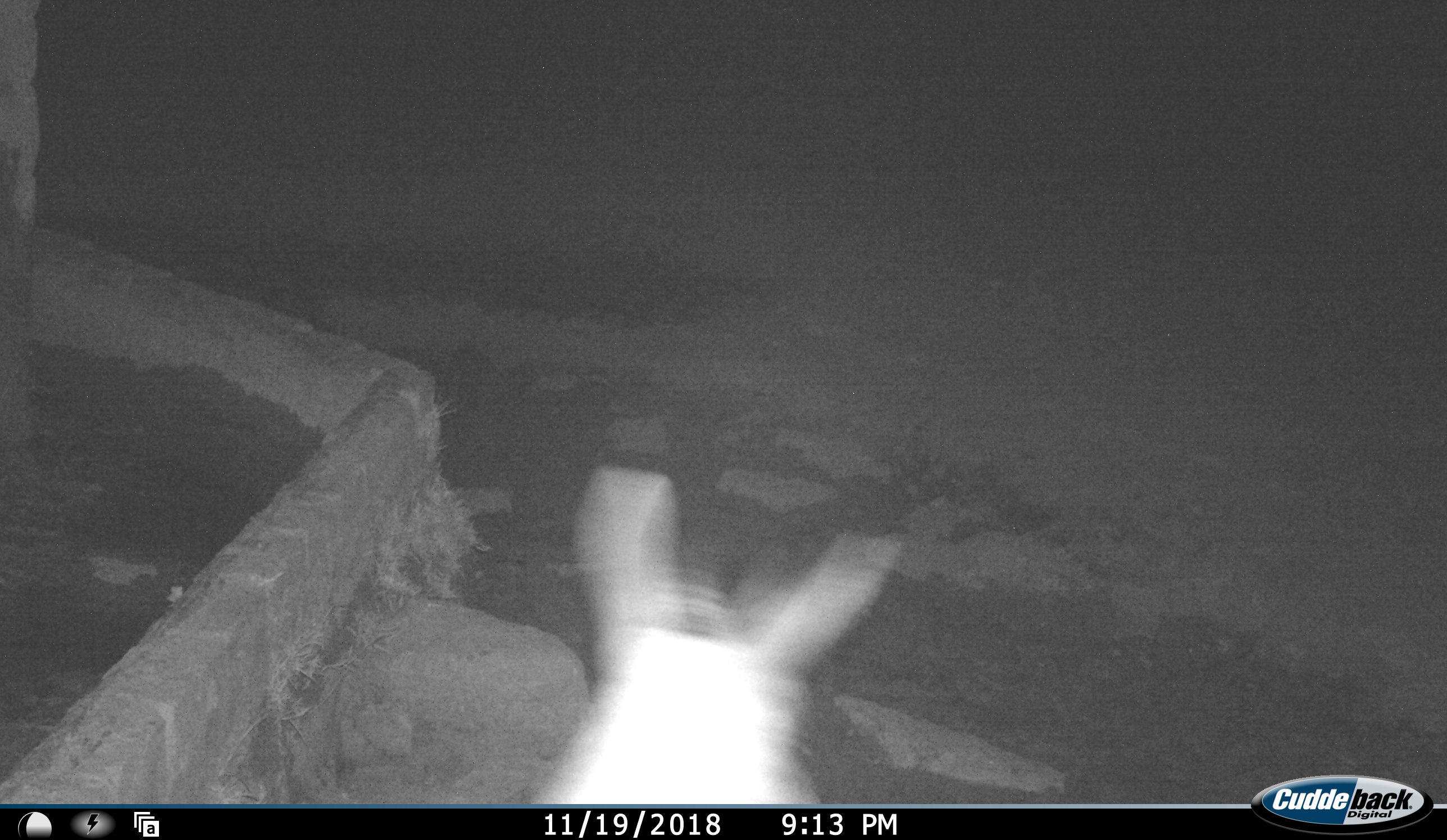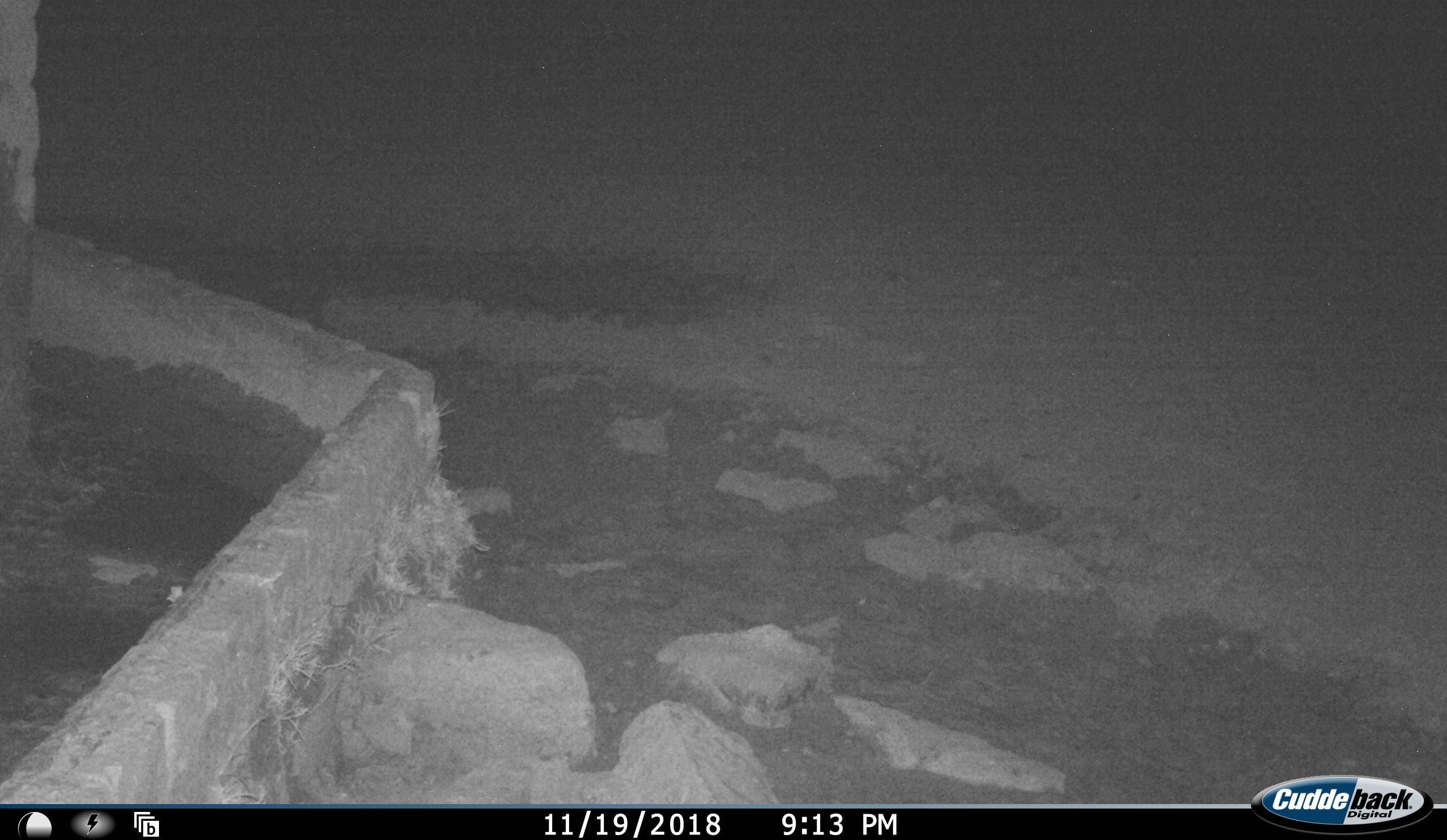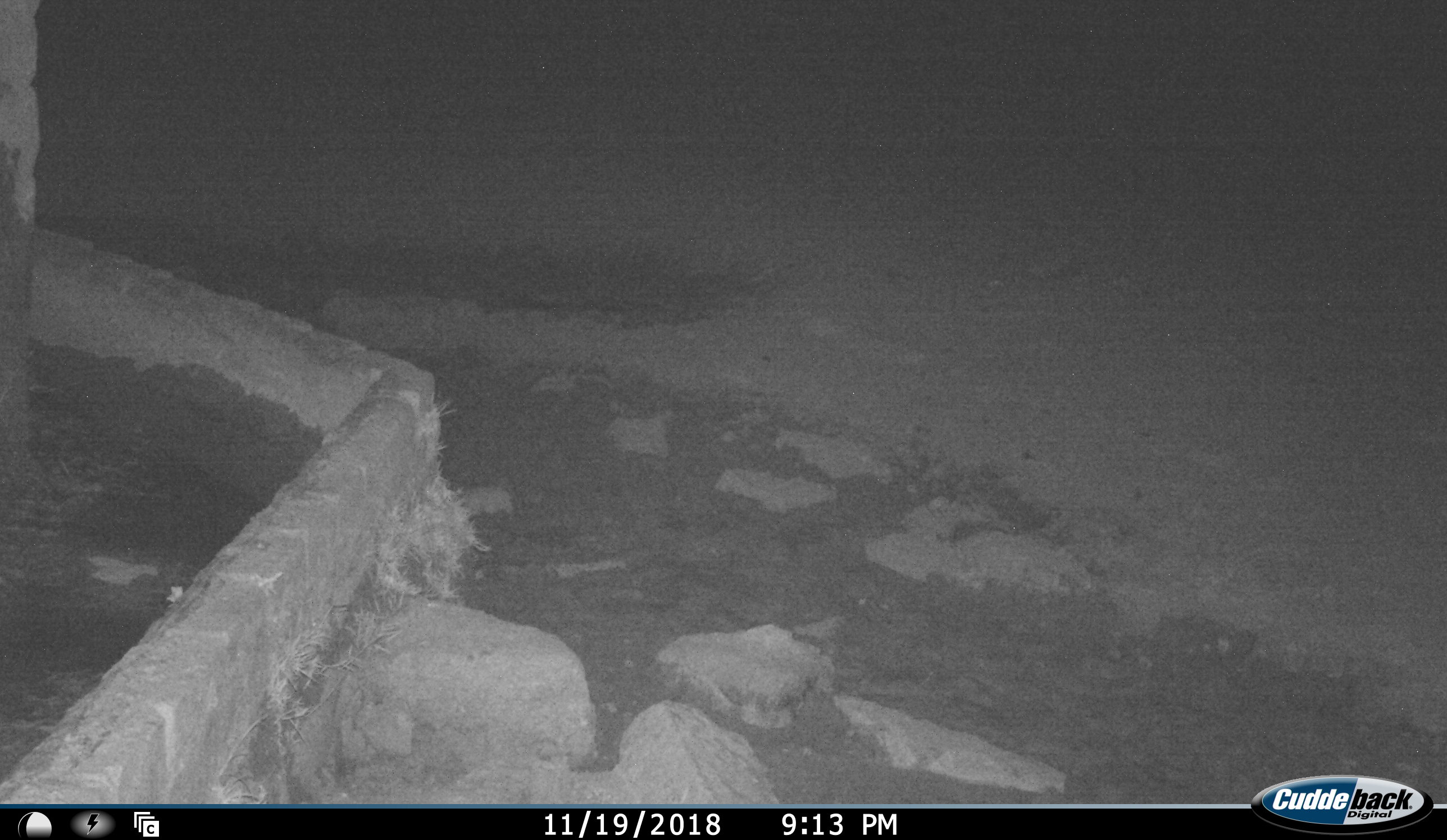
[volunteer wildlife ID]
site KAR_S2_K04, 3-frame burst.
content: unidentified animal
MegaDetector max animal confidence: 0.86